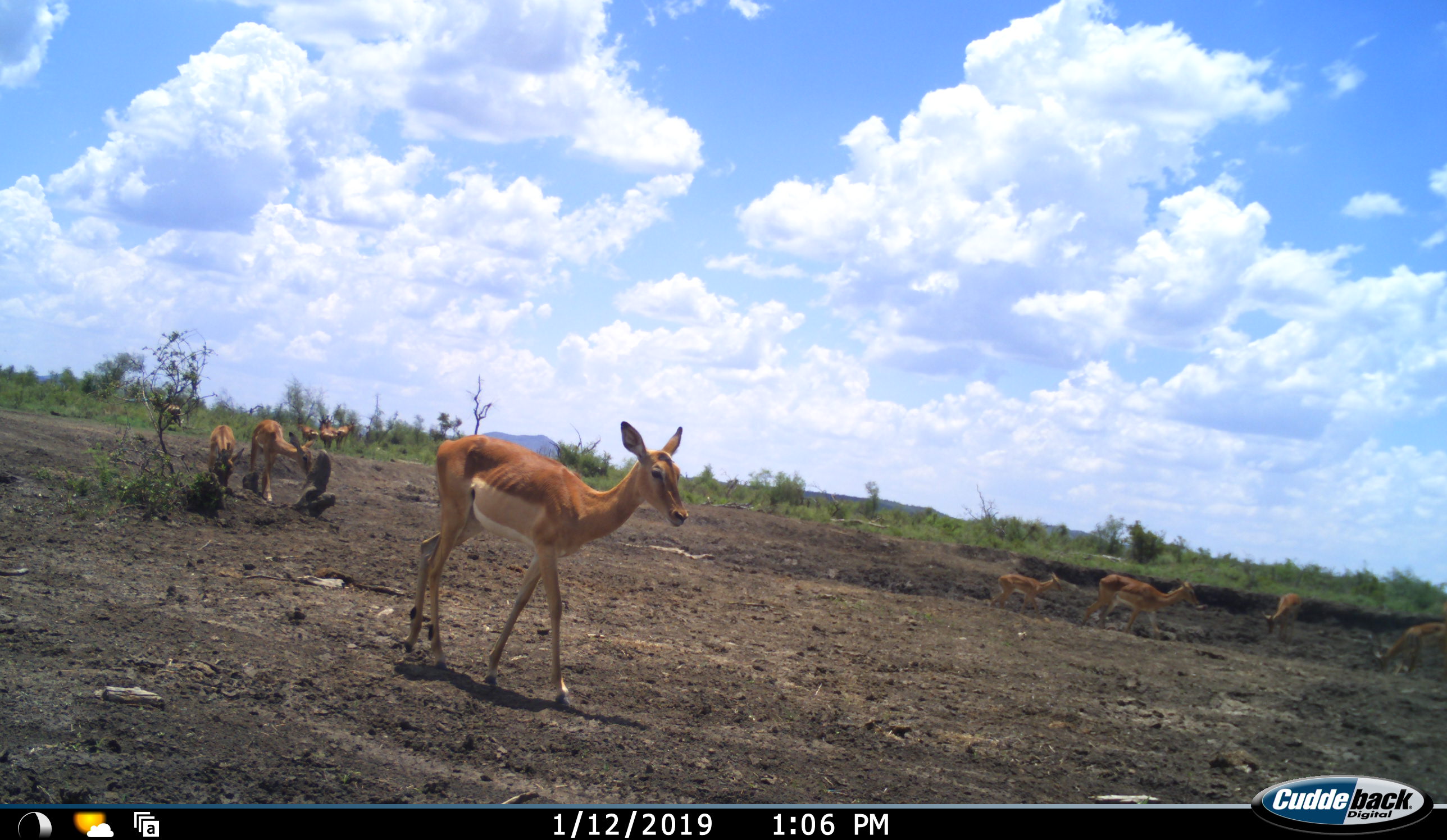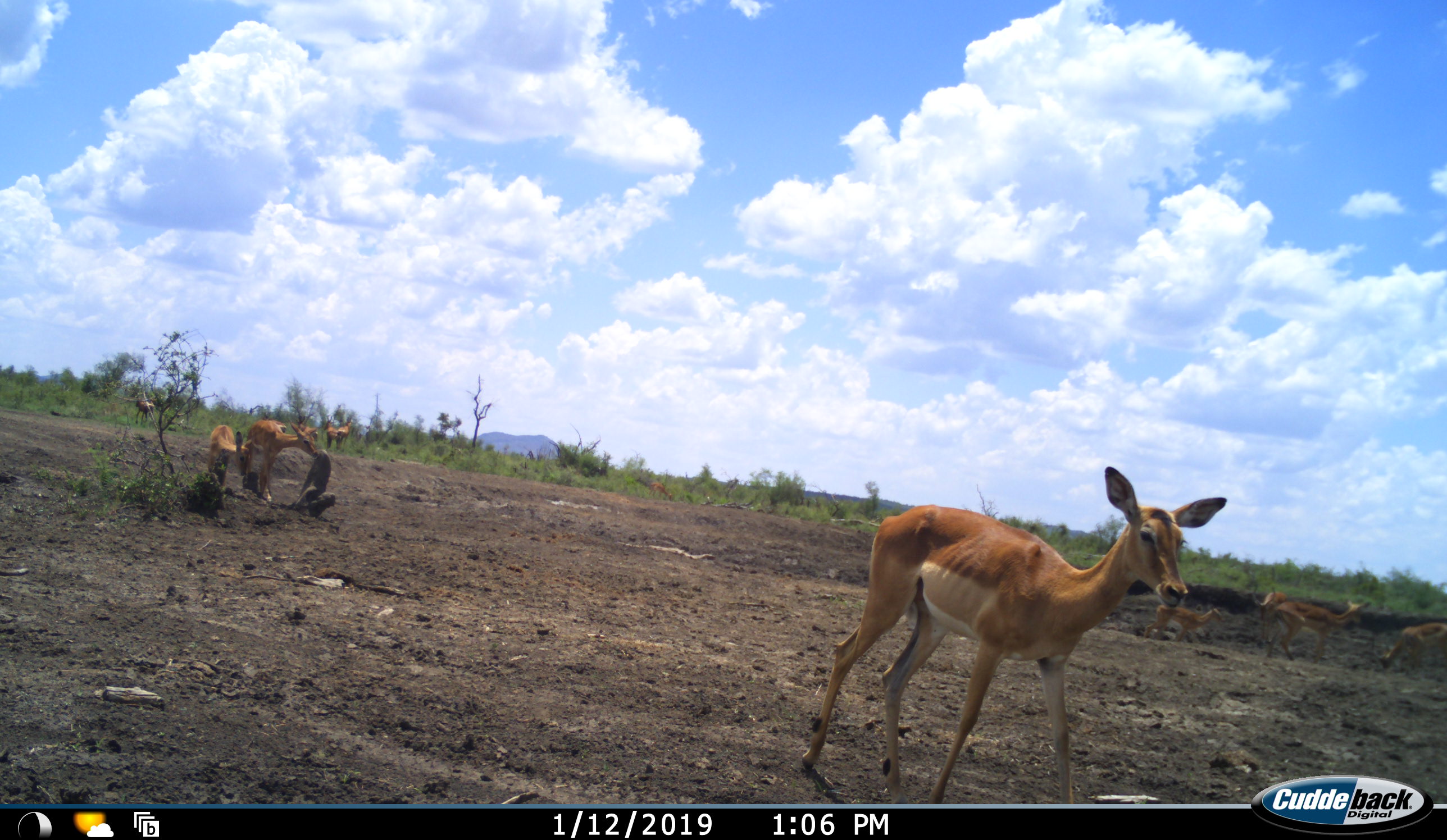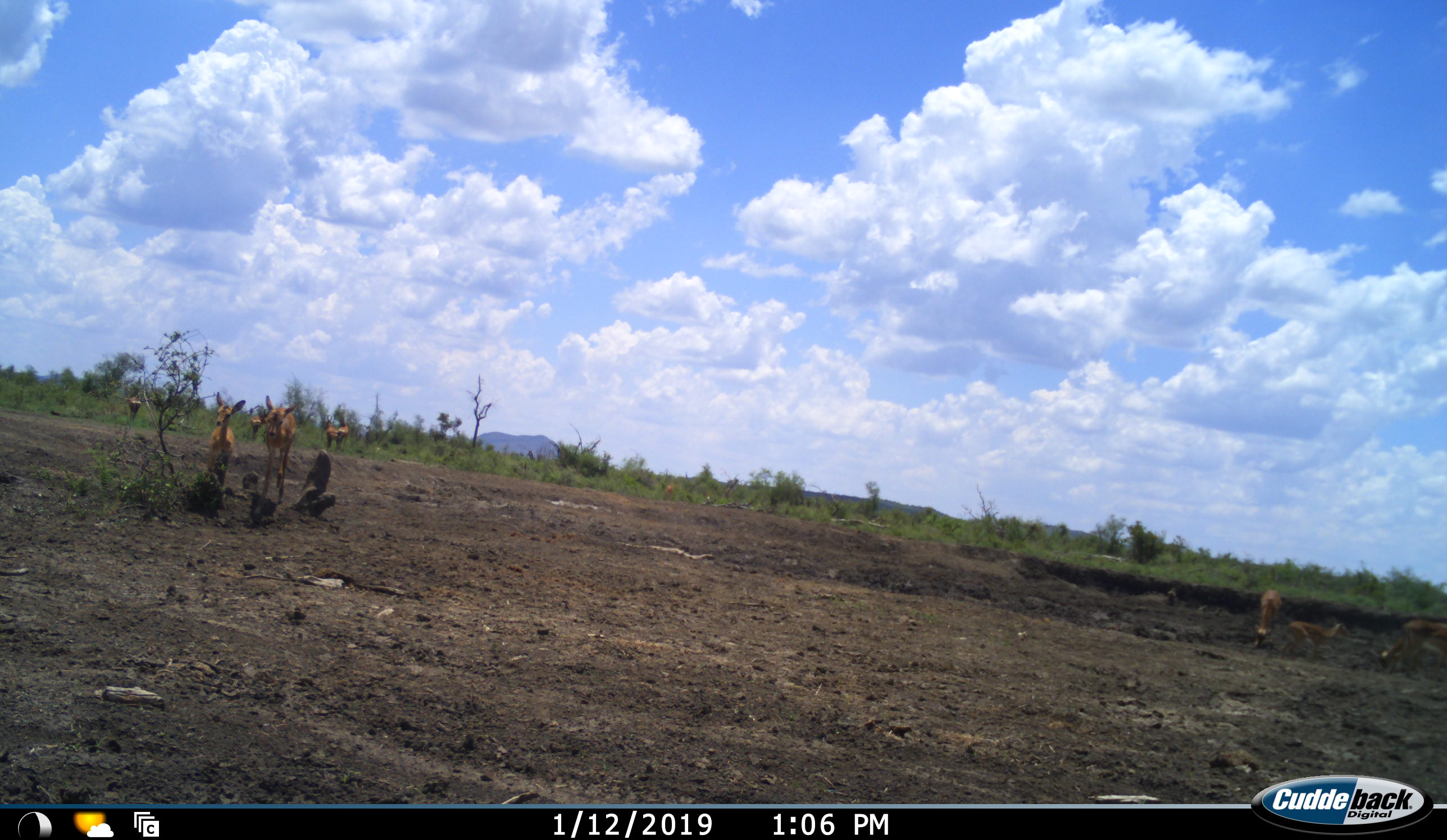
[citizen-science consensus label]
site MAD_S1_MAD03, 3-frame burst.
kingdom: Animalia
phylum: Chordata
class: Mammalia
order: Artiodactyla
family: Bovidae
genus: Aepyceros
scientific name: Aepyceros melampus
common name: impala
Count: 11-50.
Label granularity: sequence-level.